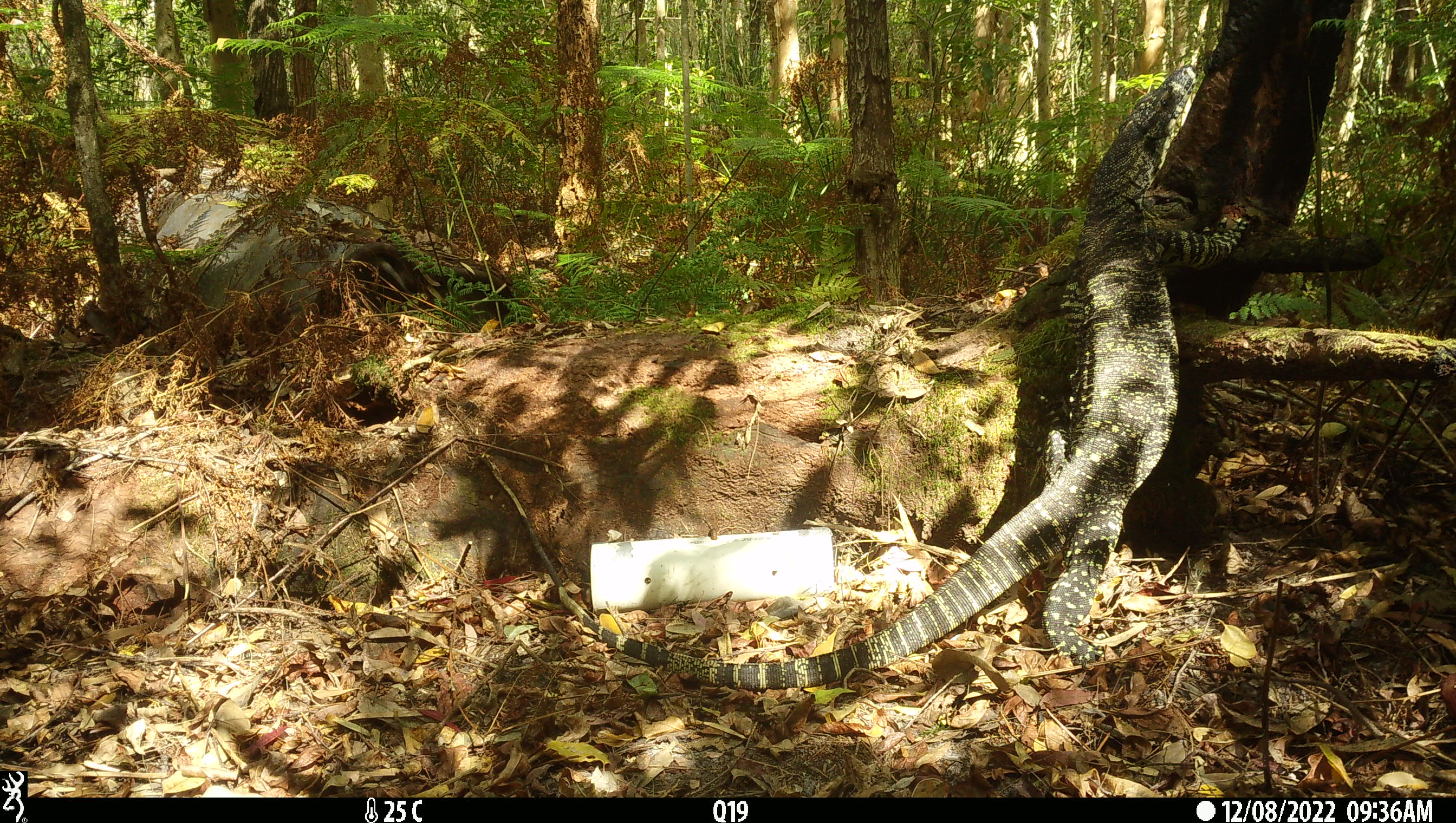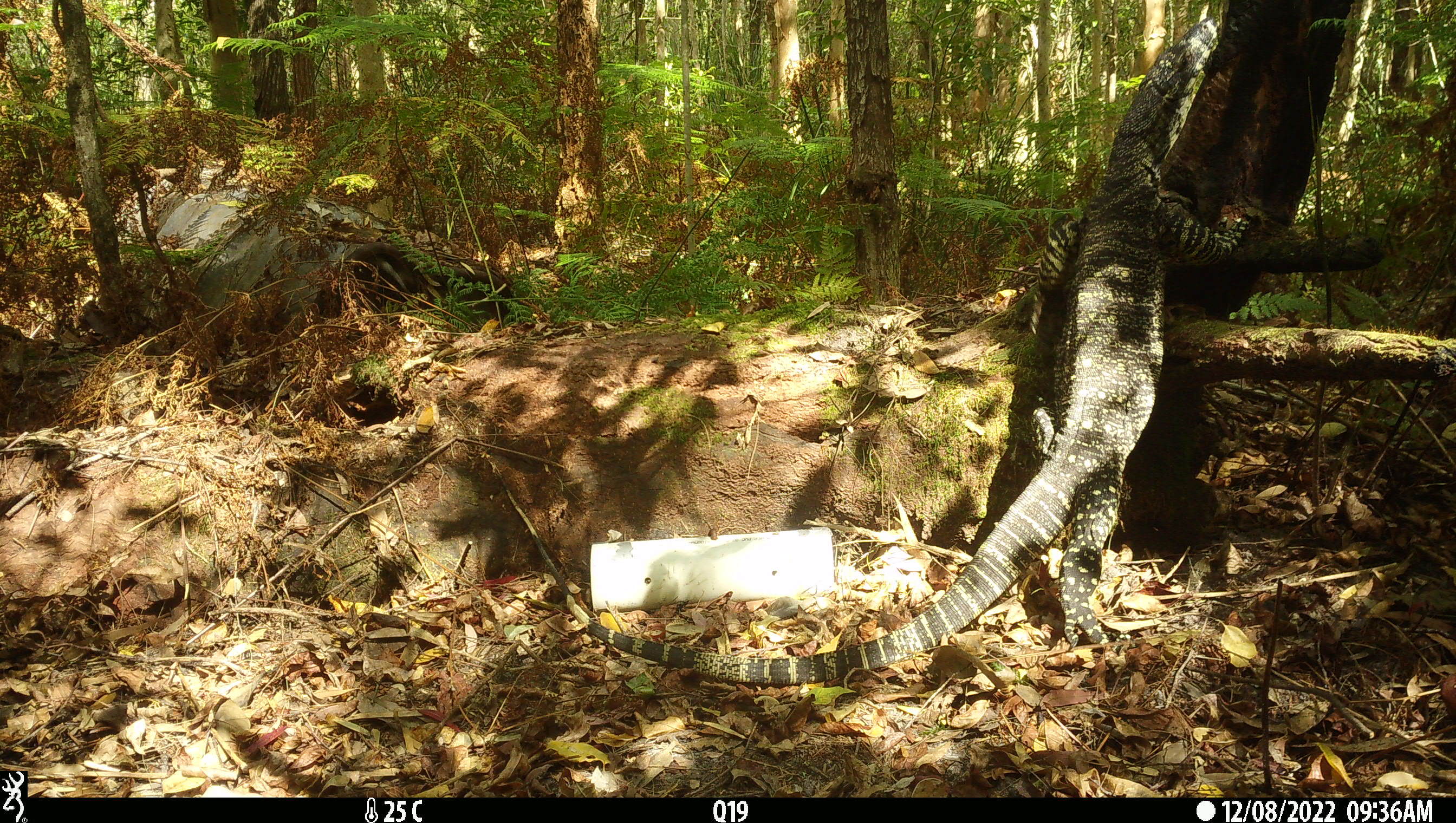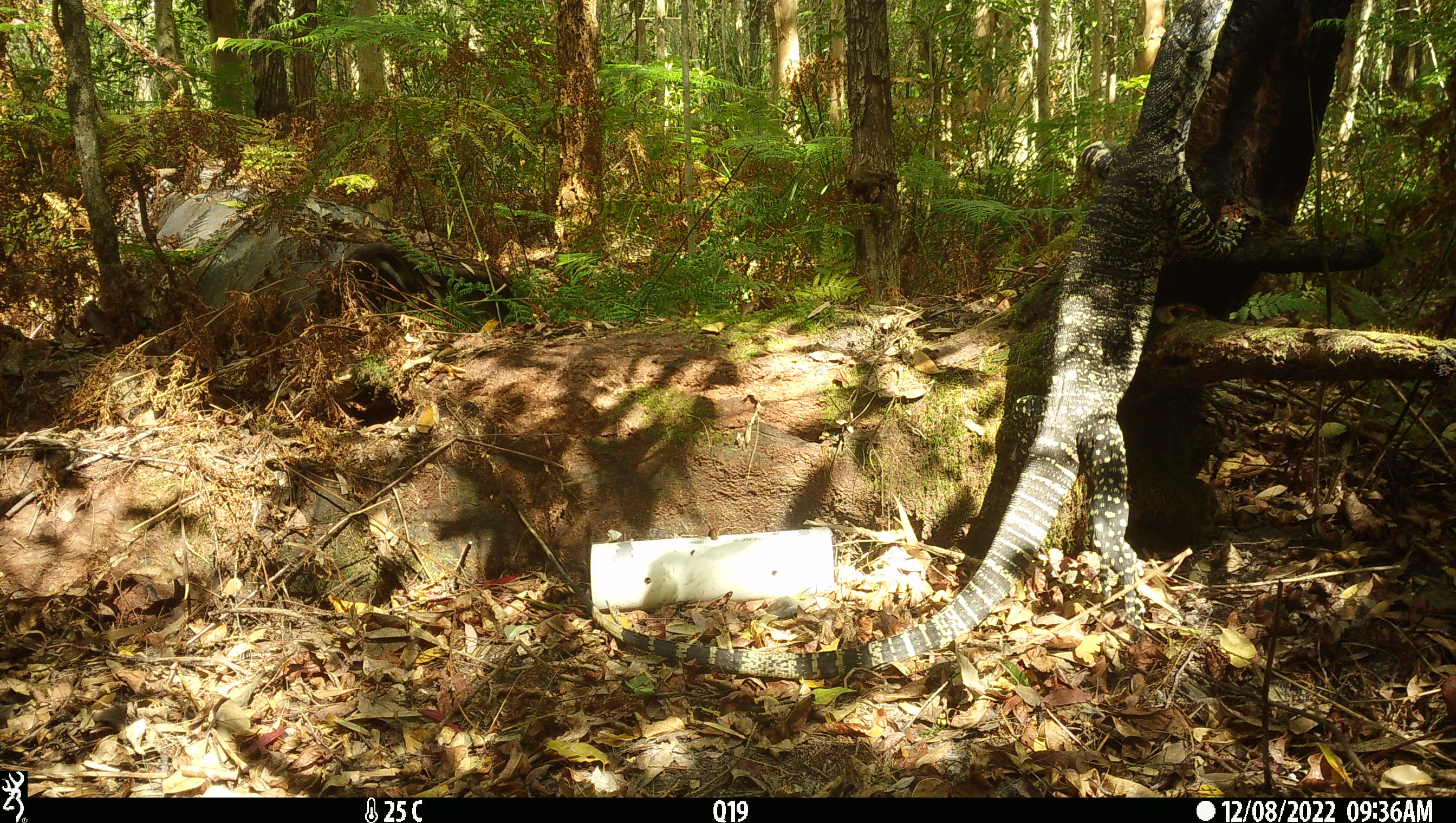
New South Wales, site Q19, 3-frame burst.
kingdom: Animalia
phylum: Chordata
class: Reptilia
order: Squamata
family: Varanidae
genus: Varanus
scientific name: Varanus varius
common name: lace monitor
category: goanna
Goanna (lace monitor) (Varanus varius).